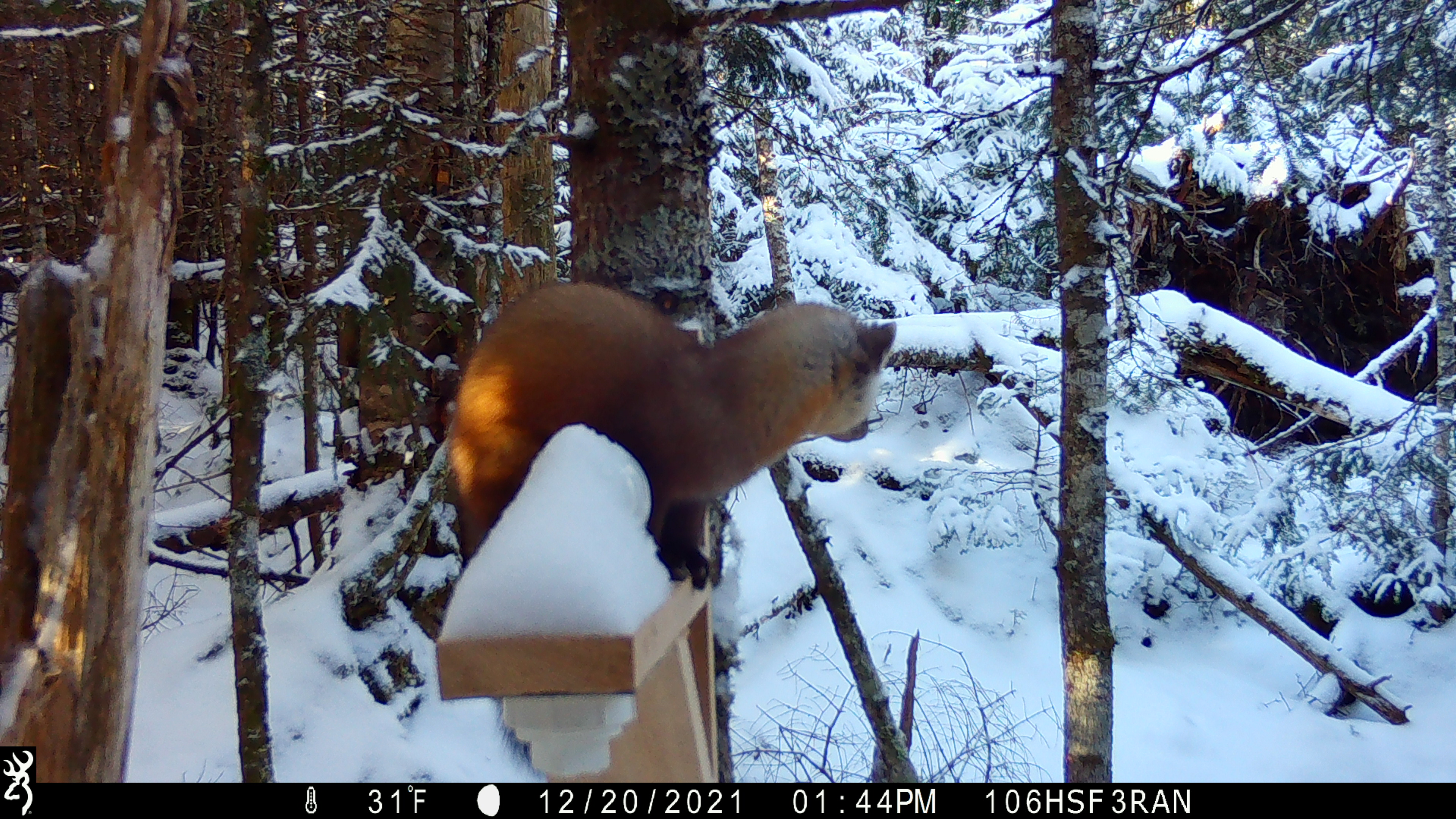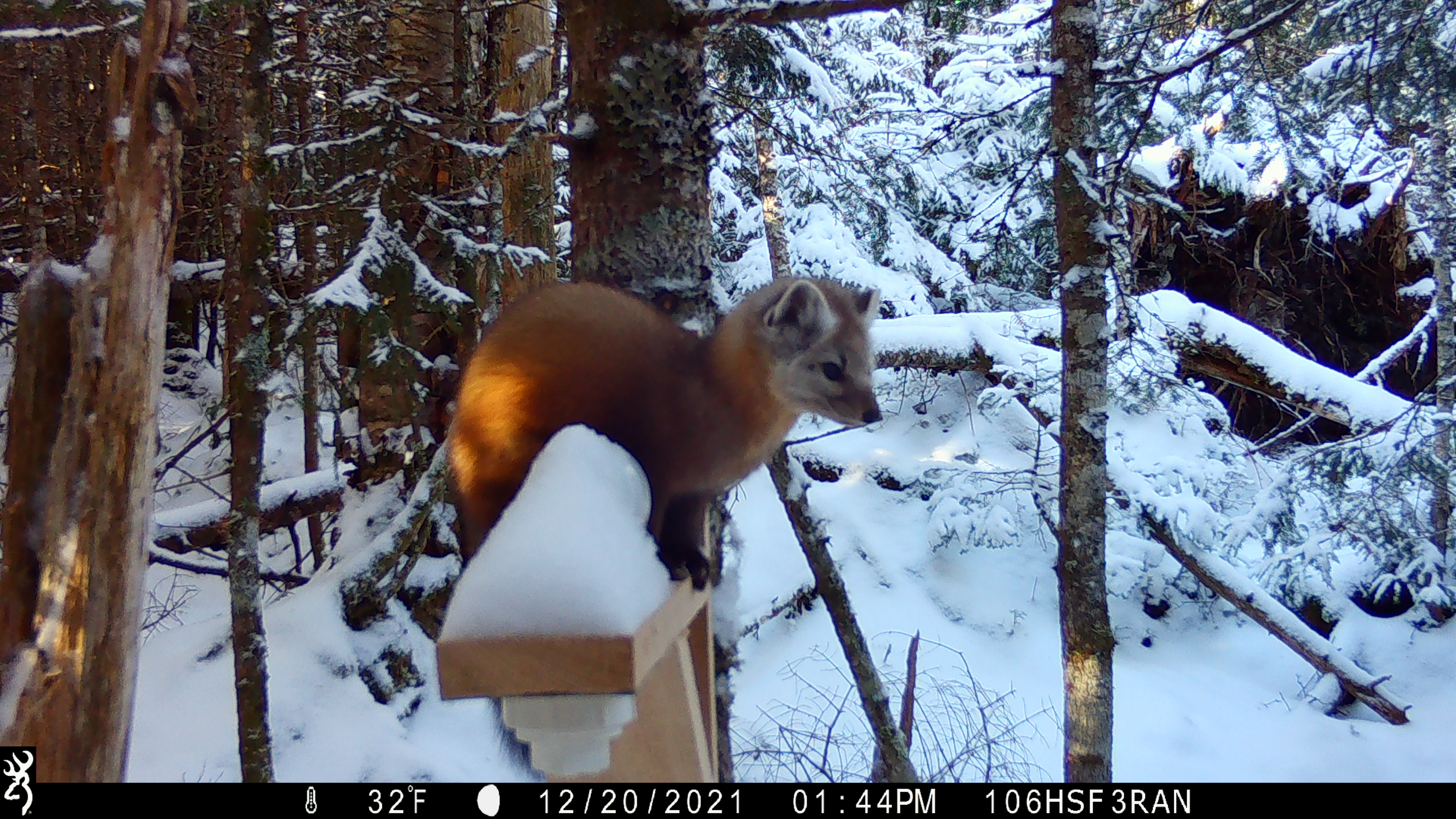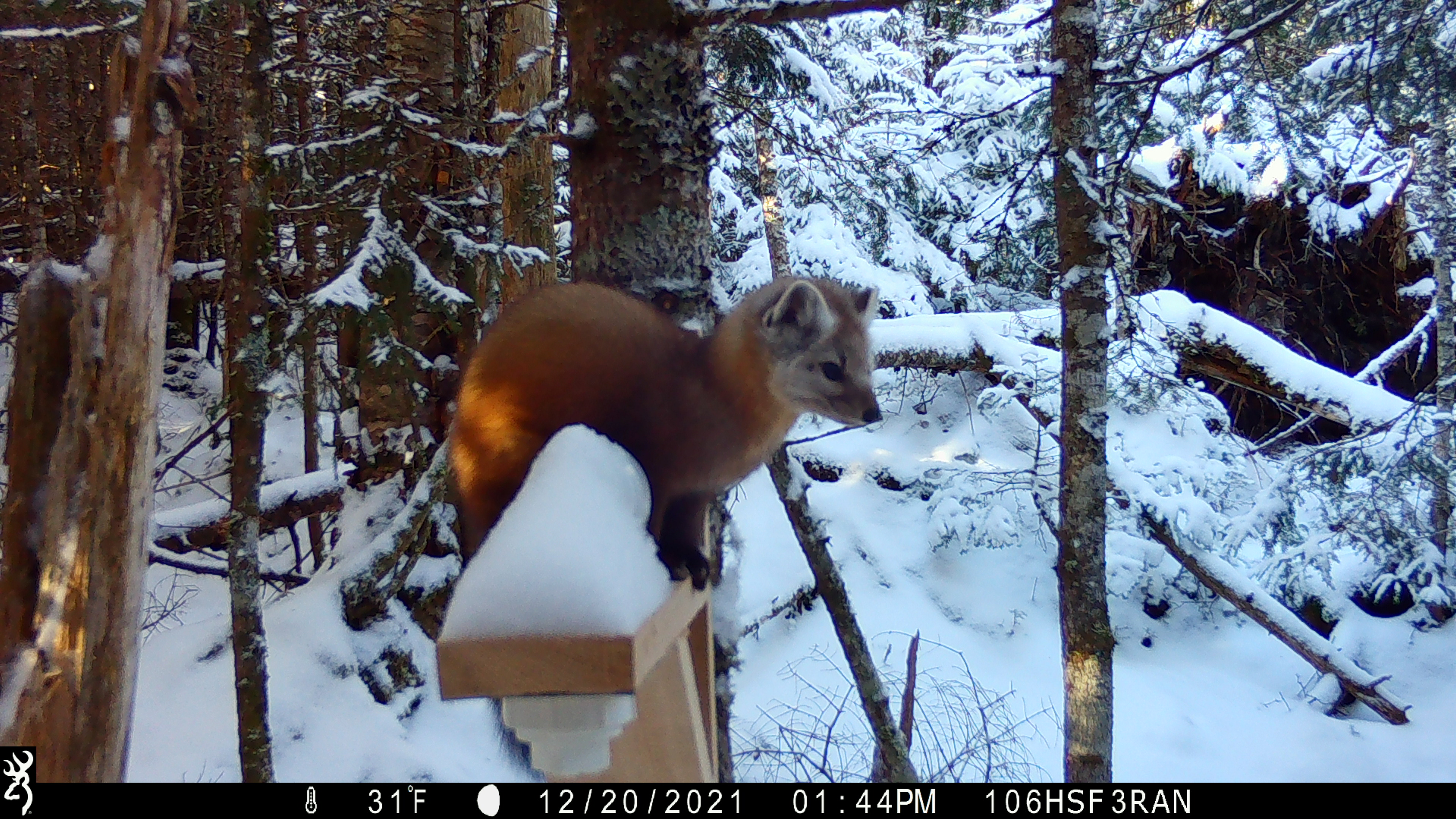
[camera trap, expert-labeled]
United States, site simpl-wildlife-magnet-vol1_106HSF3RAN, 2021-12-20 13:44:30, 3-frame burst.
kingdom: Animalia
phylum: Chordata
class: Mammalia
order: Carnivora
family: Mustelidae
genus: Martes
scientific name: Martes americana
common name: american marten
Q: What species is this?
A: American marten (Martes americana).